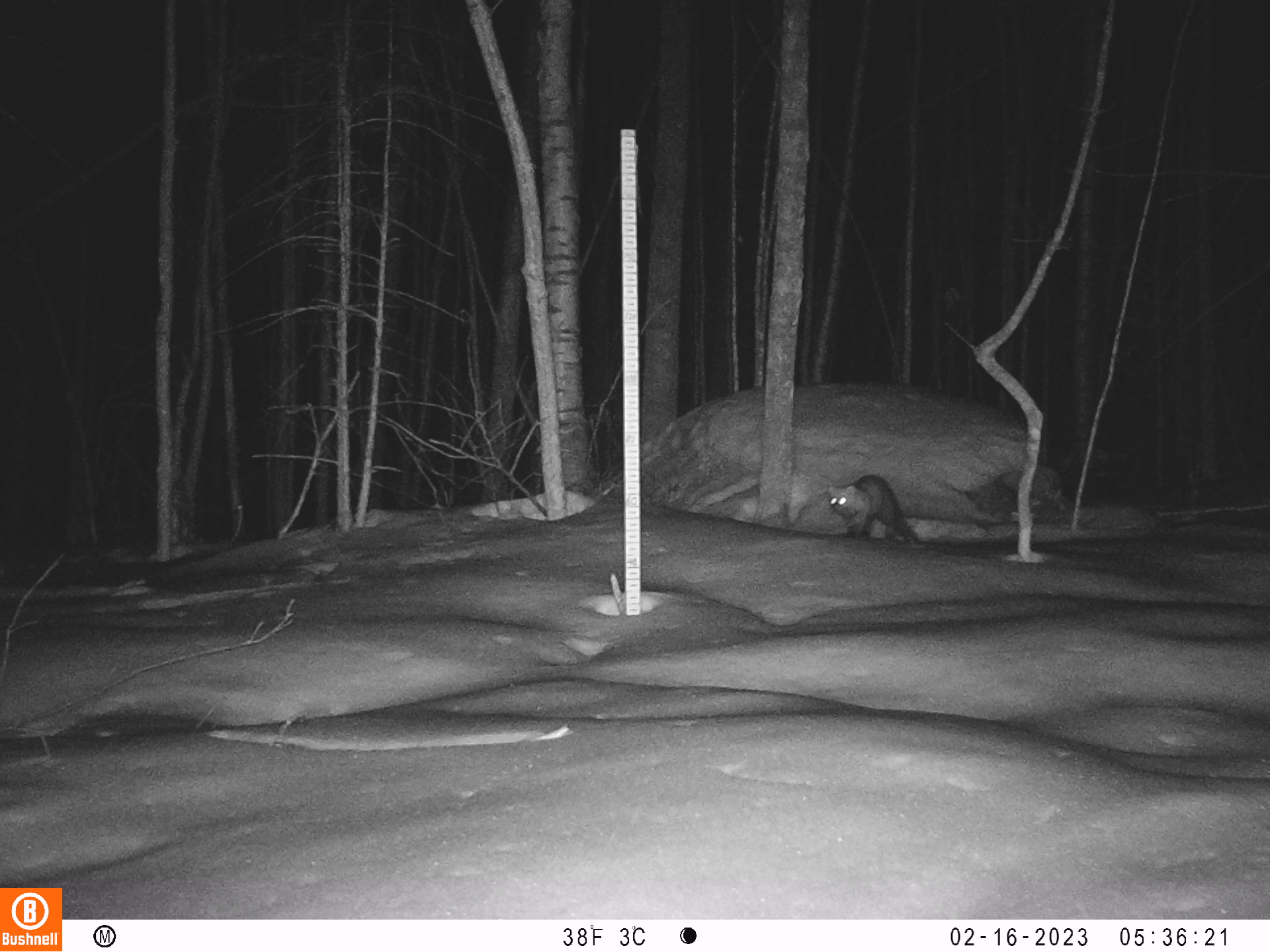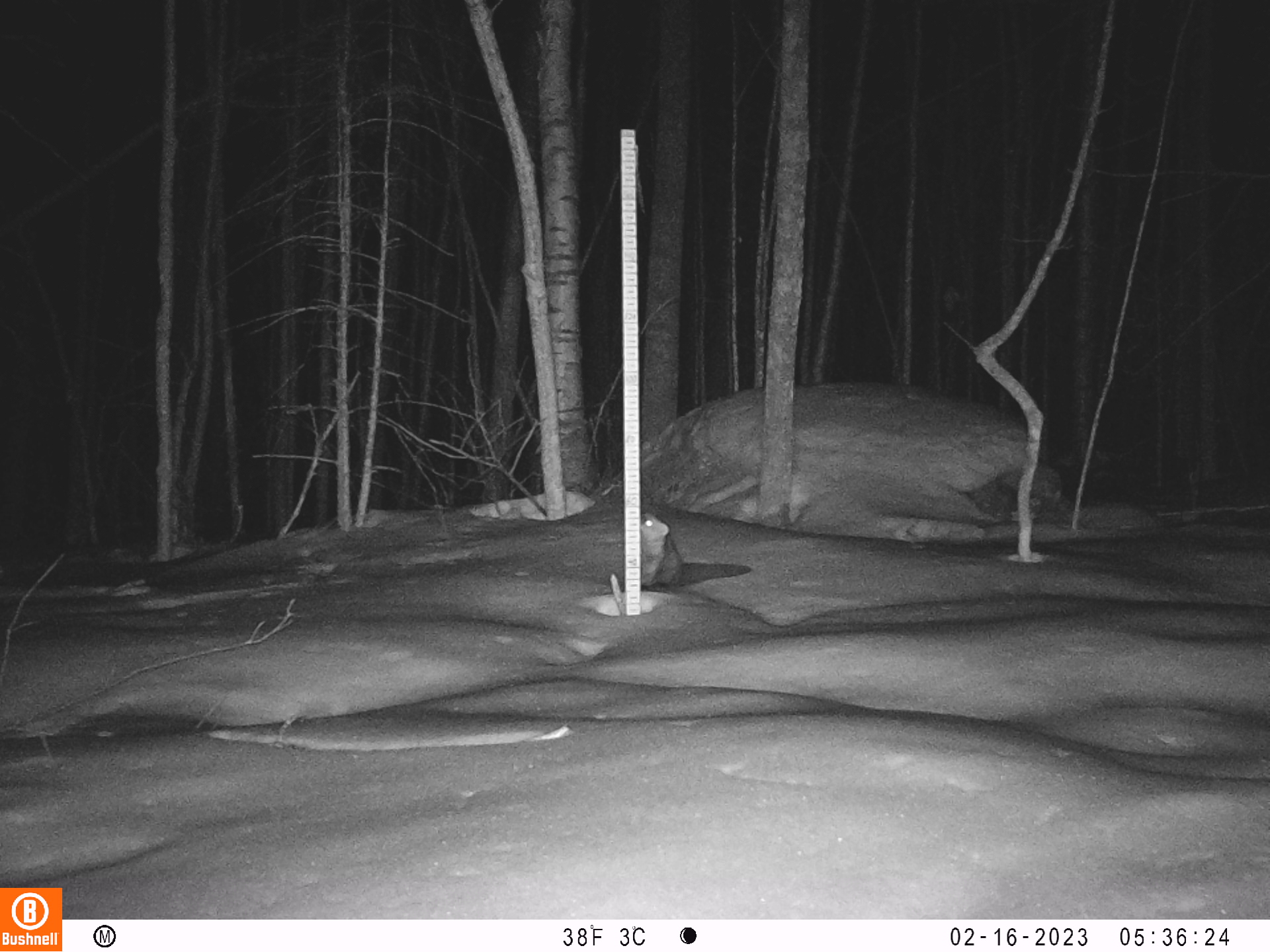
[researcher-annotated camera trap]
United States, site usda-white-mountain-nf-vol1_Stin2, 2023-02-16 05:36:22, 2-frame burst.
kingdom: Animalia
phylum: Chordata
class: Mammalia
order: Carnivora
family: Mustelidae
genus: Pekania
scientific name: Pekania pennanti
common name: fisher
Fisher (Pekania pennanti).